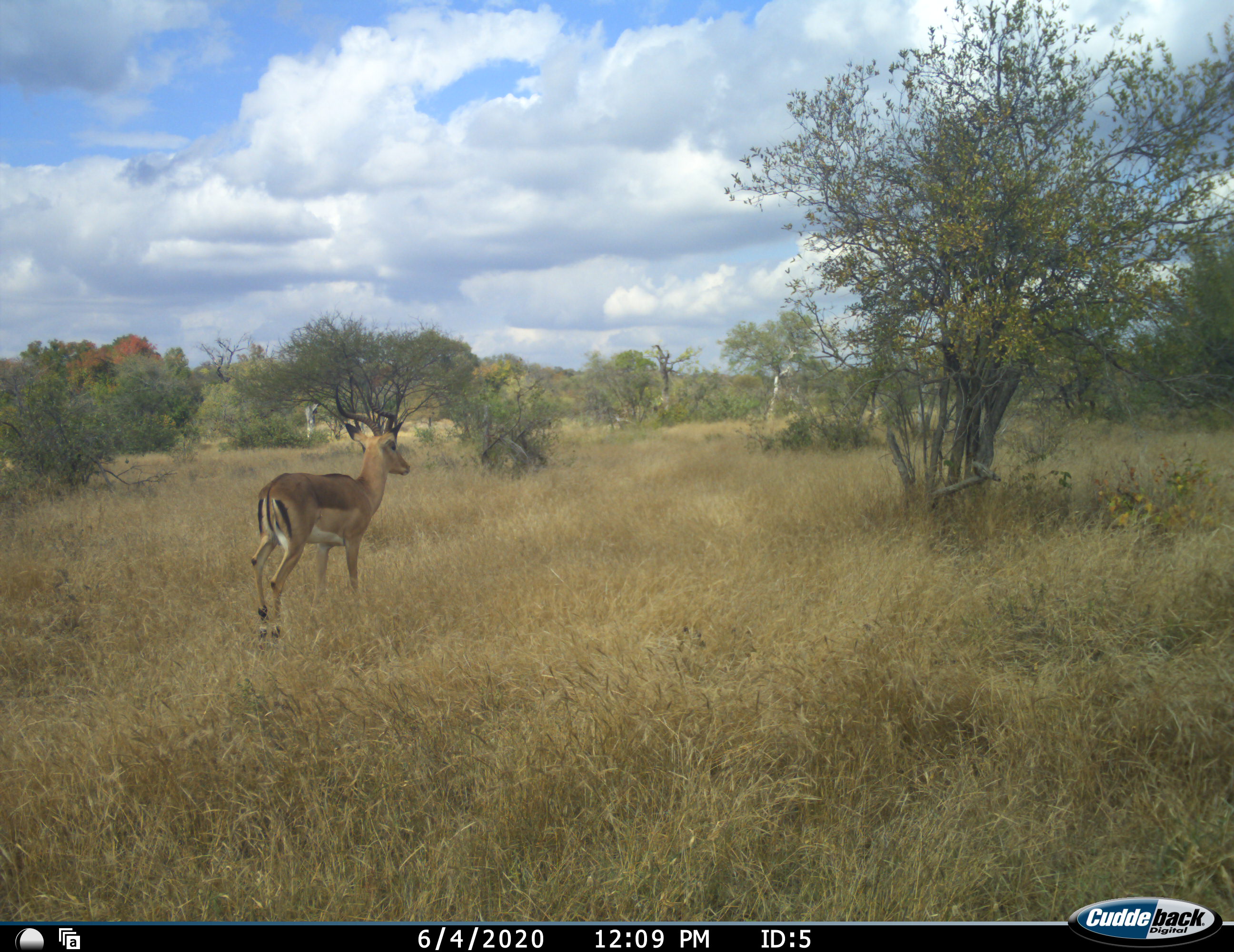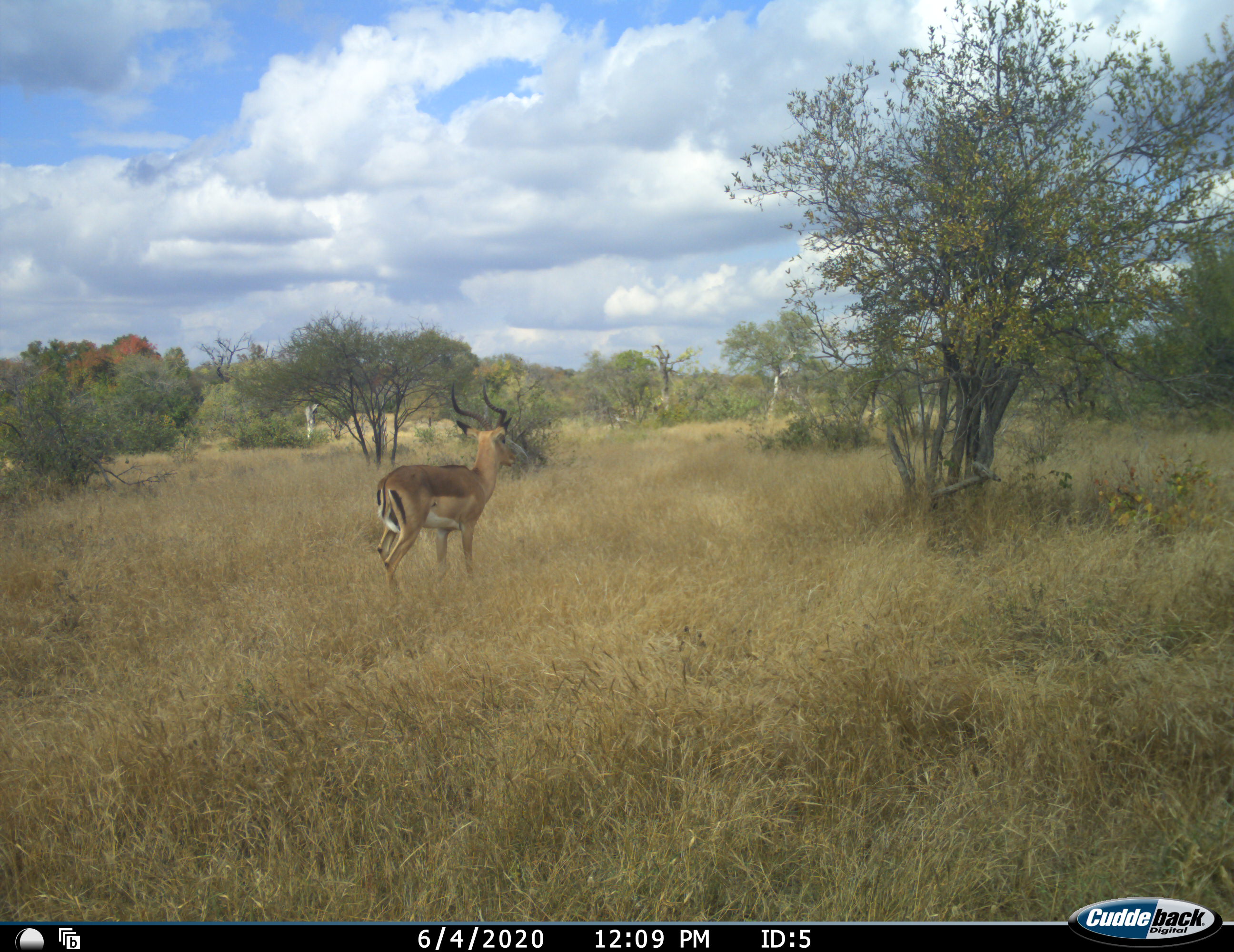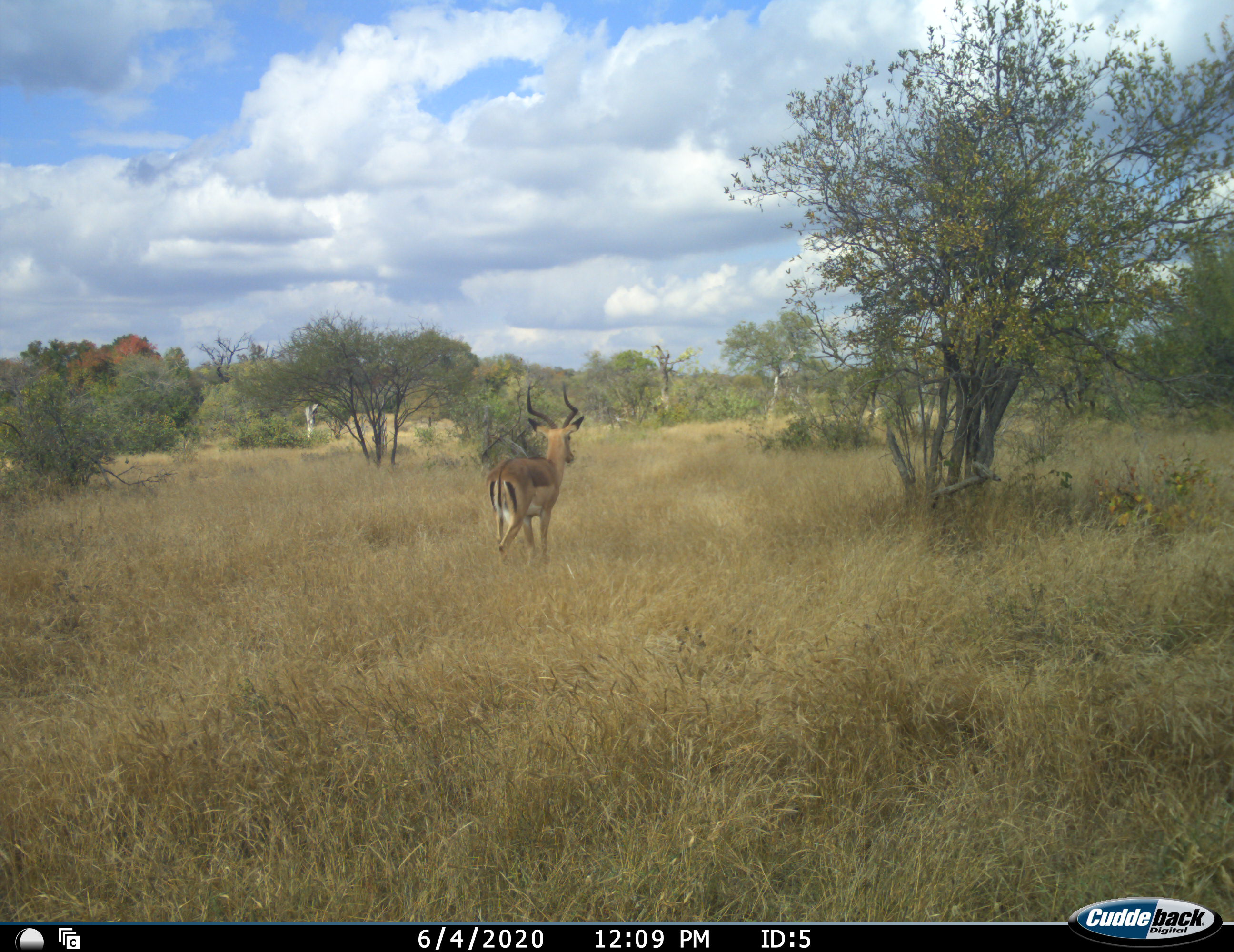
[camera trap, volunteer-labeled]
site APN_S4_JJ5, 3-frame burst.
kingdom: Animalia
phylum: Chordata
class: Mammalia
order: Artiodactyla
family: Bovidae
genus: Aepyceros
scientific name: Aepyceros melampus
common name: impala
Impala (Aepyceros melampus), count 1. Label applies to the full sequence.